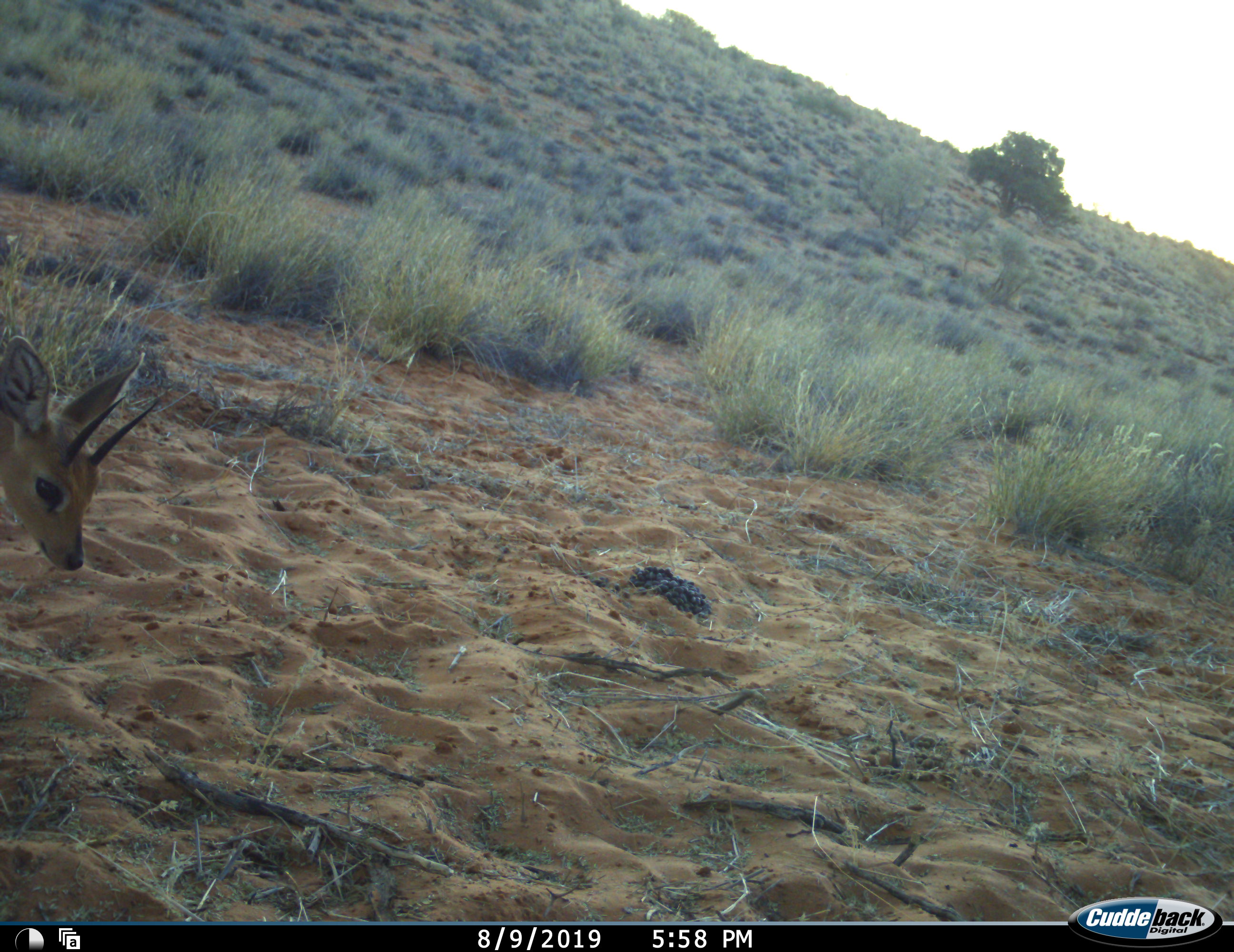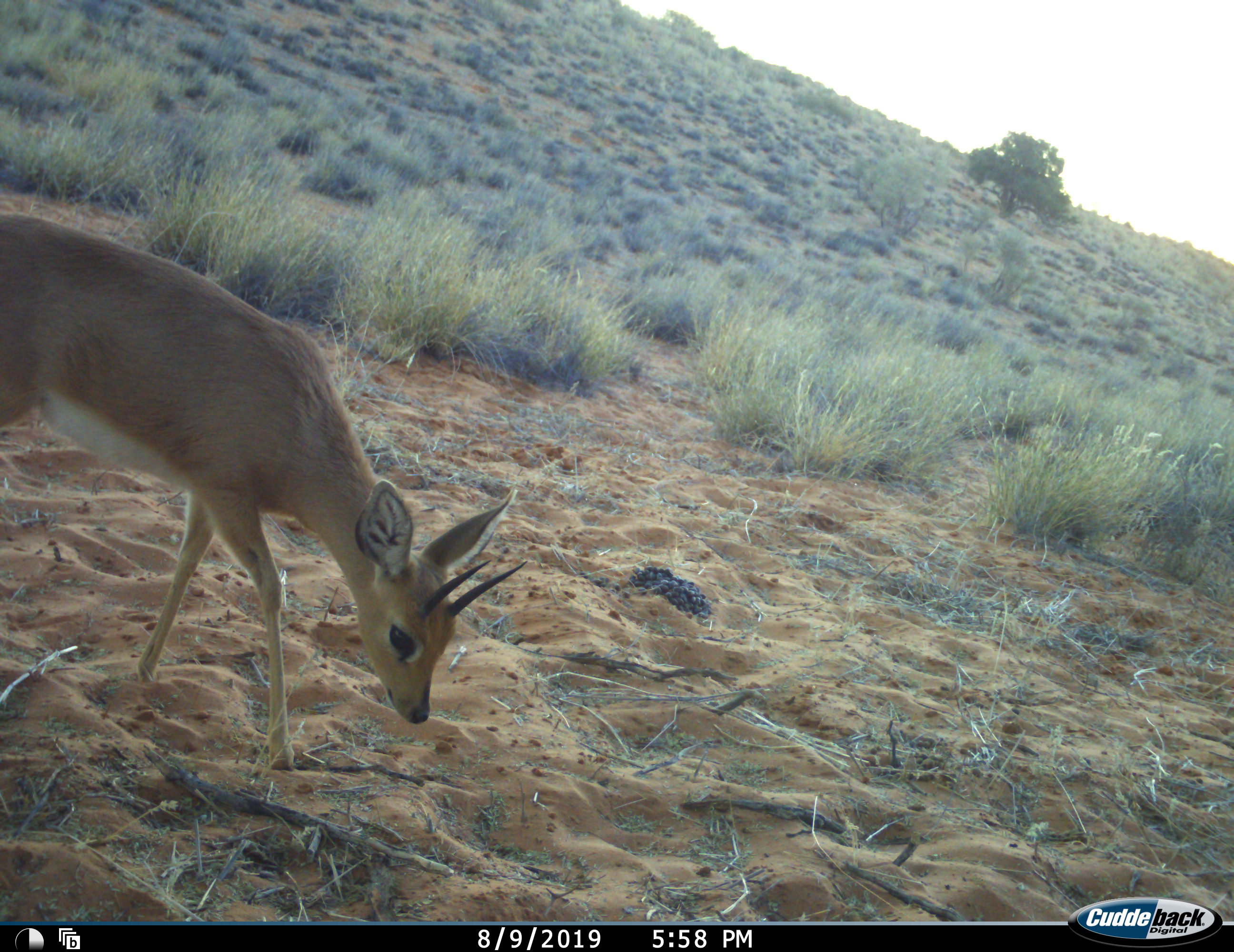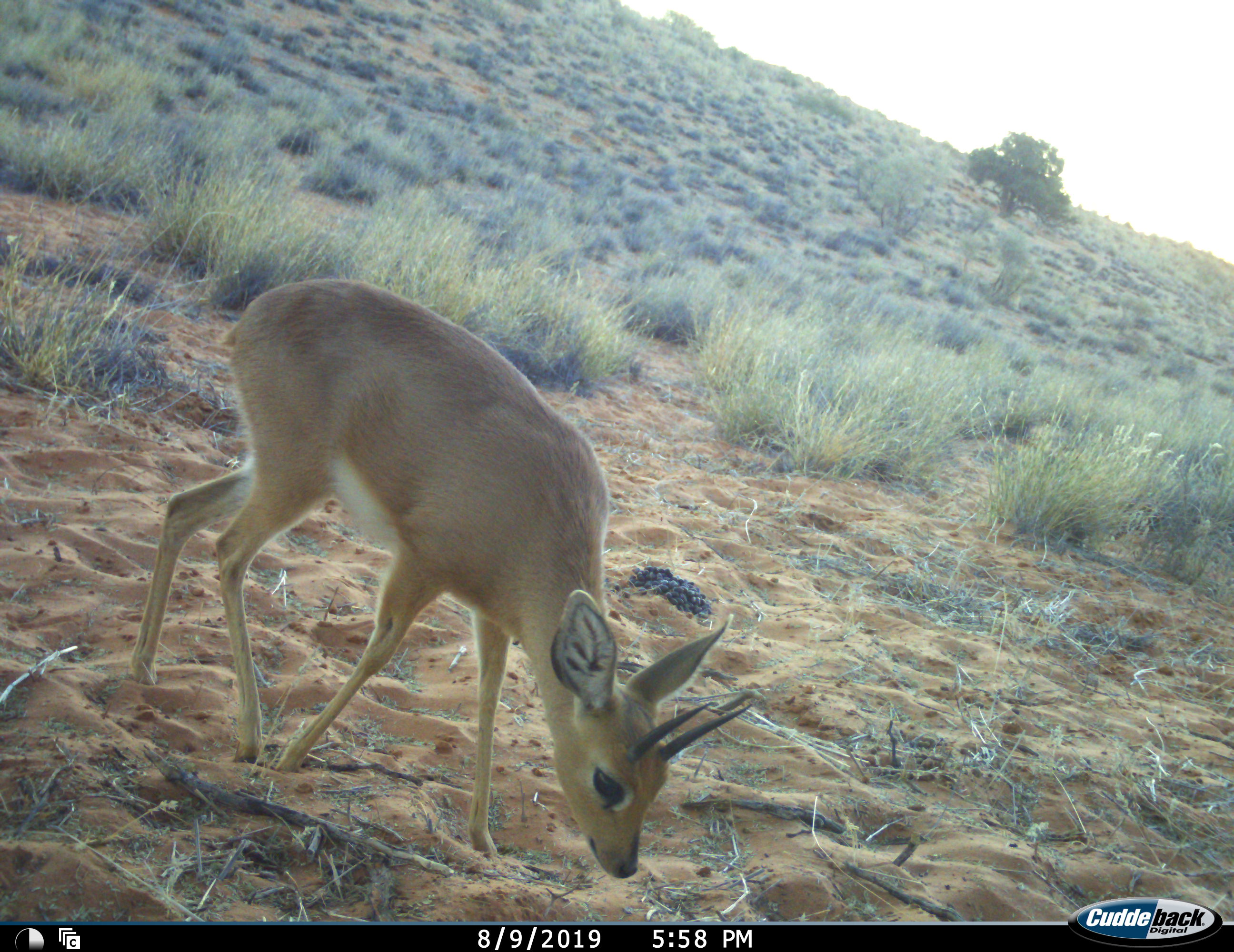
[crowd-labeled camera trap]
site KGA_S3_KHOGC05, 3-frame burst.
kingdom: Animalia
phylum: Chordata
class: Mammalia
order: Artiodactyla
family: Bovidae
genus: Raphicerus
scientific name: Raphicerus campestris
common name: steenbok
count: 1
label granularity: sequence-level